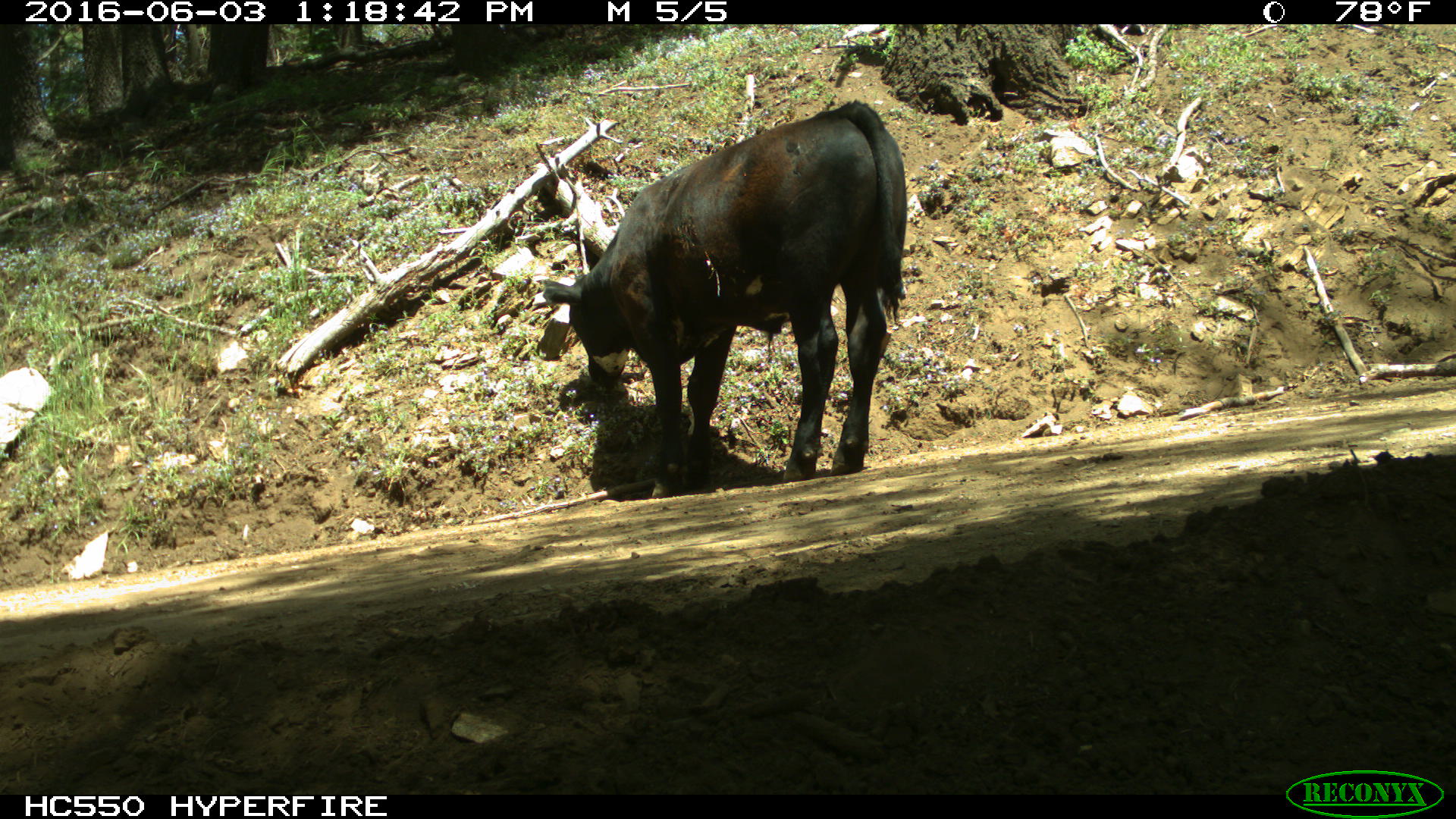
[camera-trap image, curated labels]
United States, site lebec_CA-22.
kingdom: Animalia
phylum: Chordata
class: Mammalia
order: Artiodactyla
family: Bovidae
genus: Bos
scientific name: Bos taurus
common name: domestic cow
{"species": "Bos taurus (domestic cow)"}